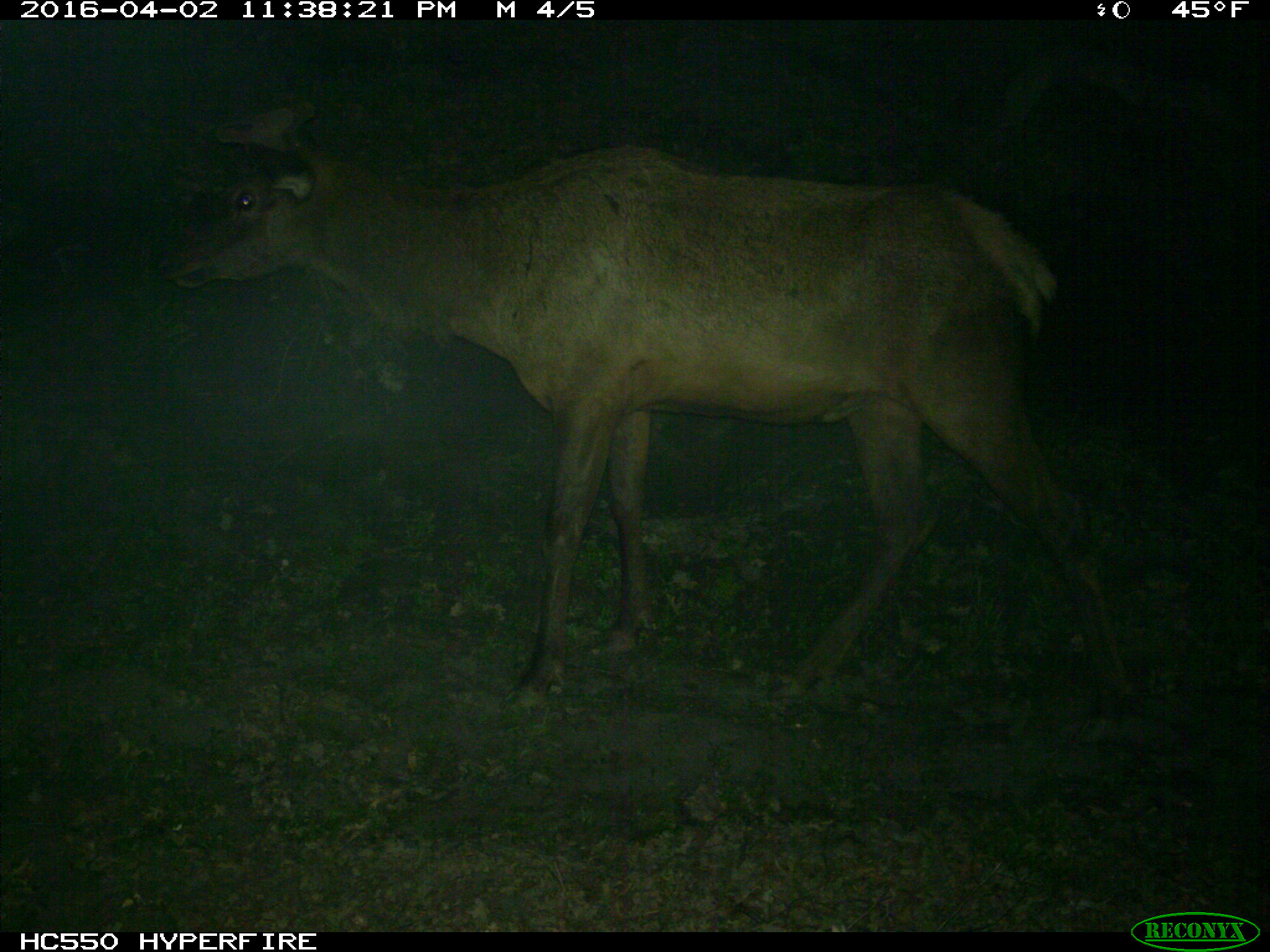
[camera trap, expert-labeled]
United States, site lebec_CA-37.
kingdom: Animalia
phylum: Chordata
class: Mammalia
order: Artiodactyla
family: Cervidae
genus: Cervus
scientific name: Cervus canadensis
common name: elk